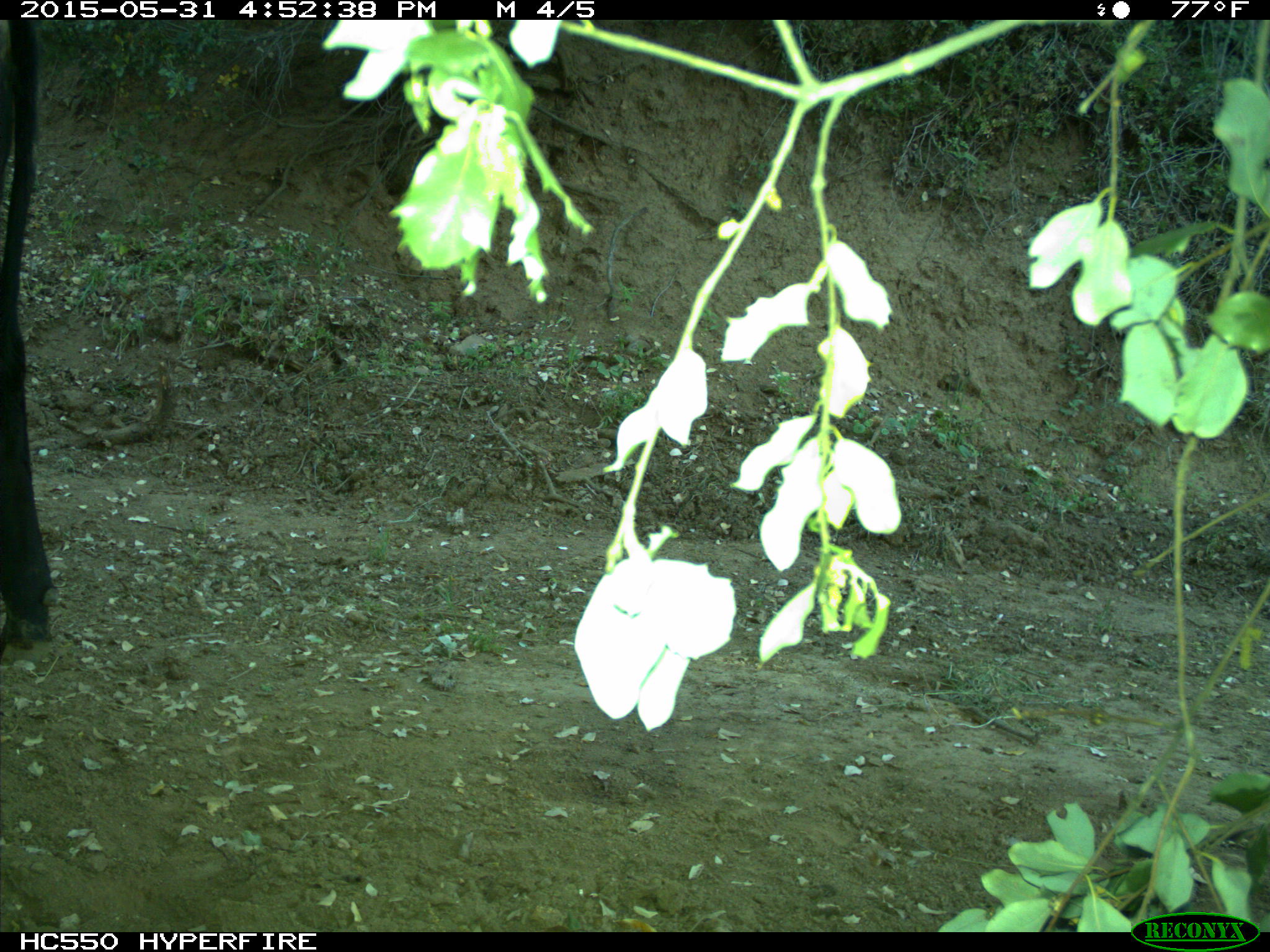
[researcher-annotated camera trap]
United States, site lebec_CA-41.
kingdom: Animalia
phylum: Chordata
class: Mammalia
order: Artiodactyla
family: Bovidae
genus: Bos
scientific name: Bos taurus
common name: domestic cow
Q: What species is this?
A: Bos taurus (domestic cow).